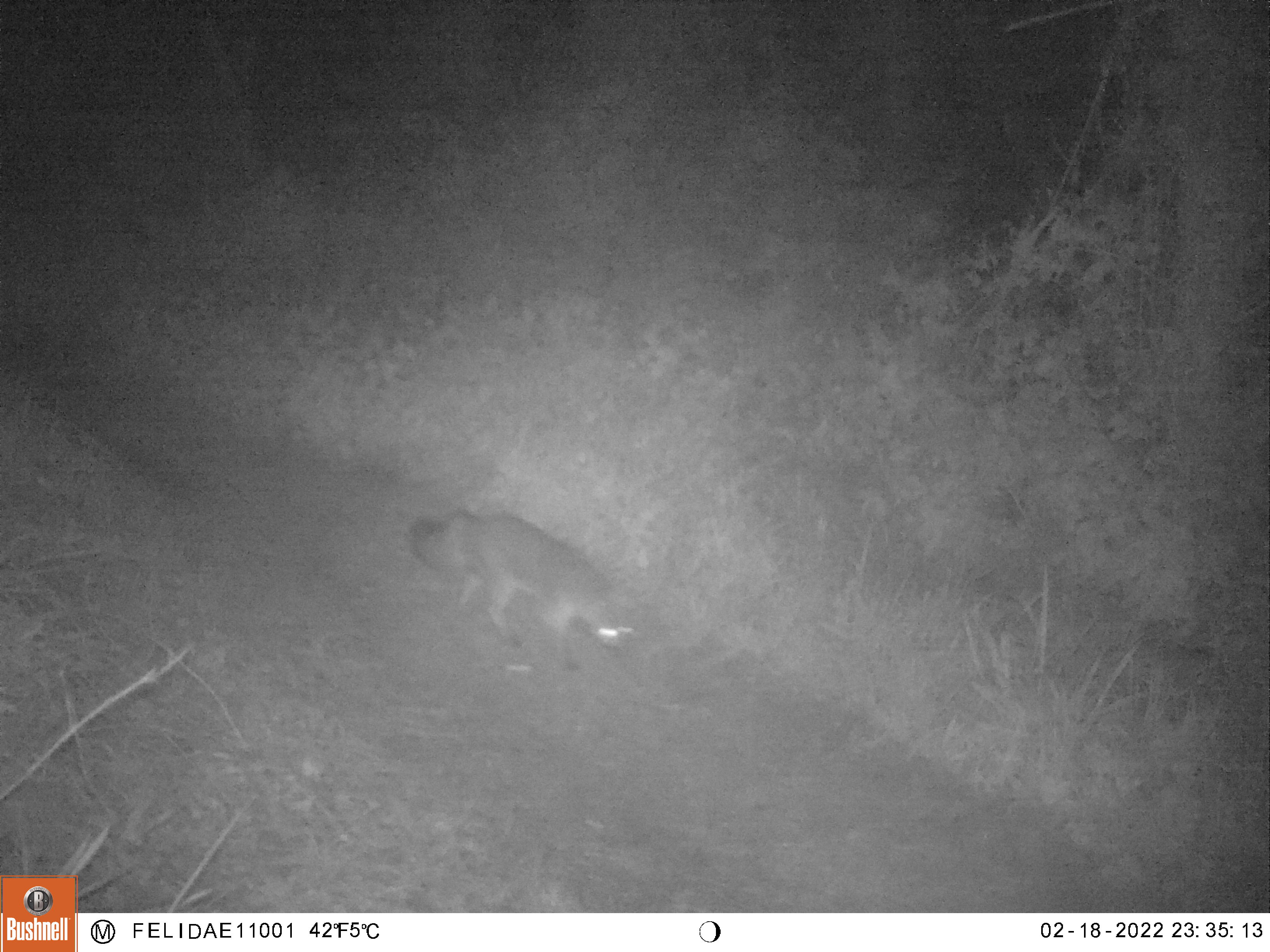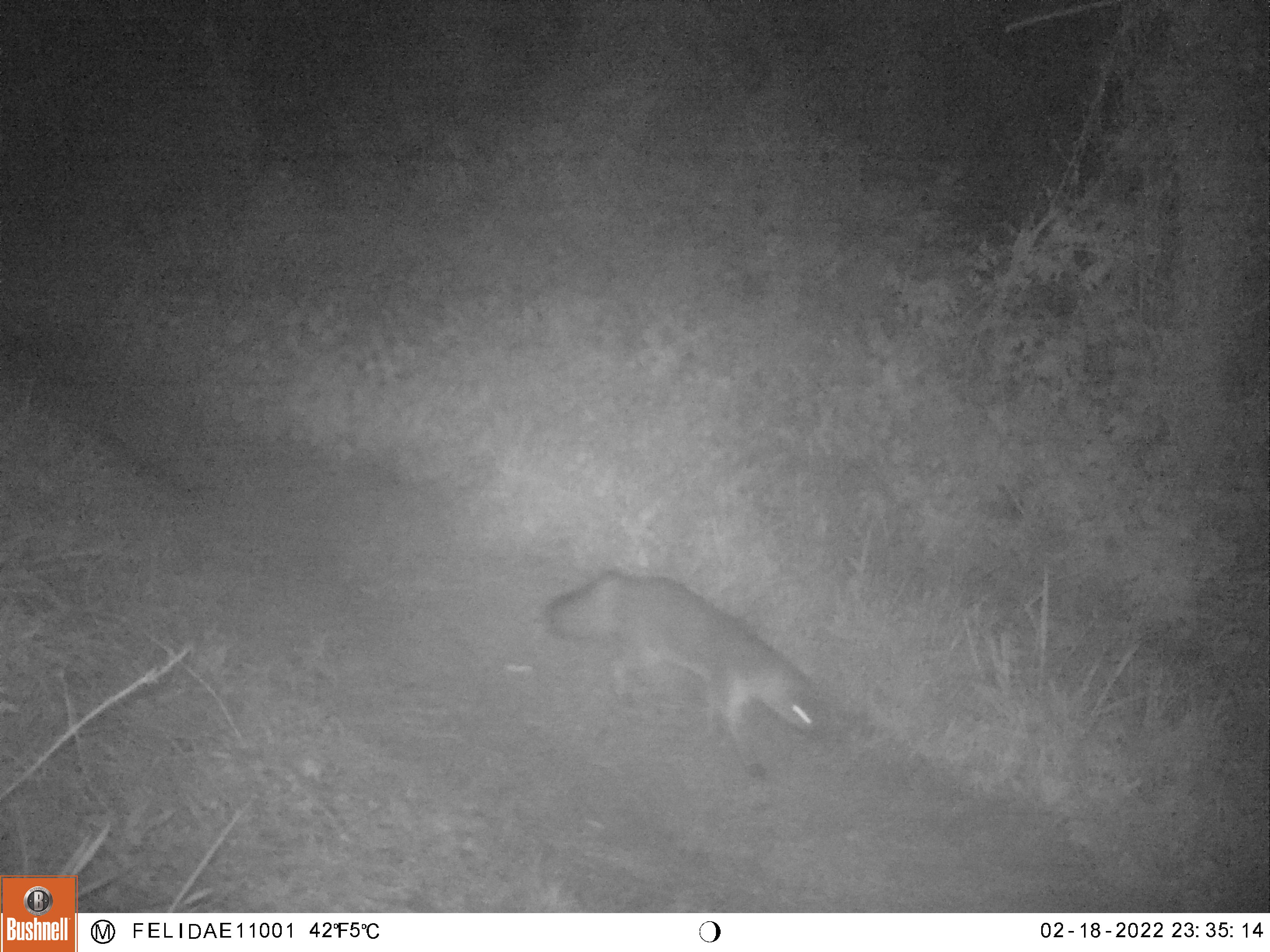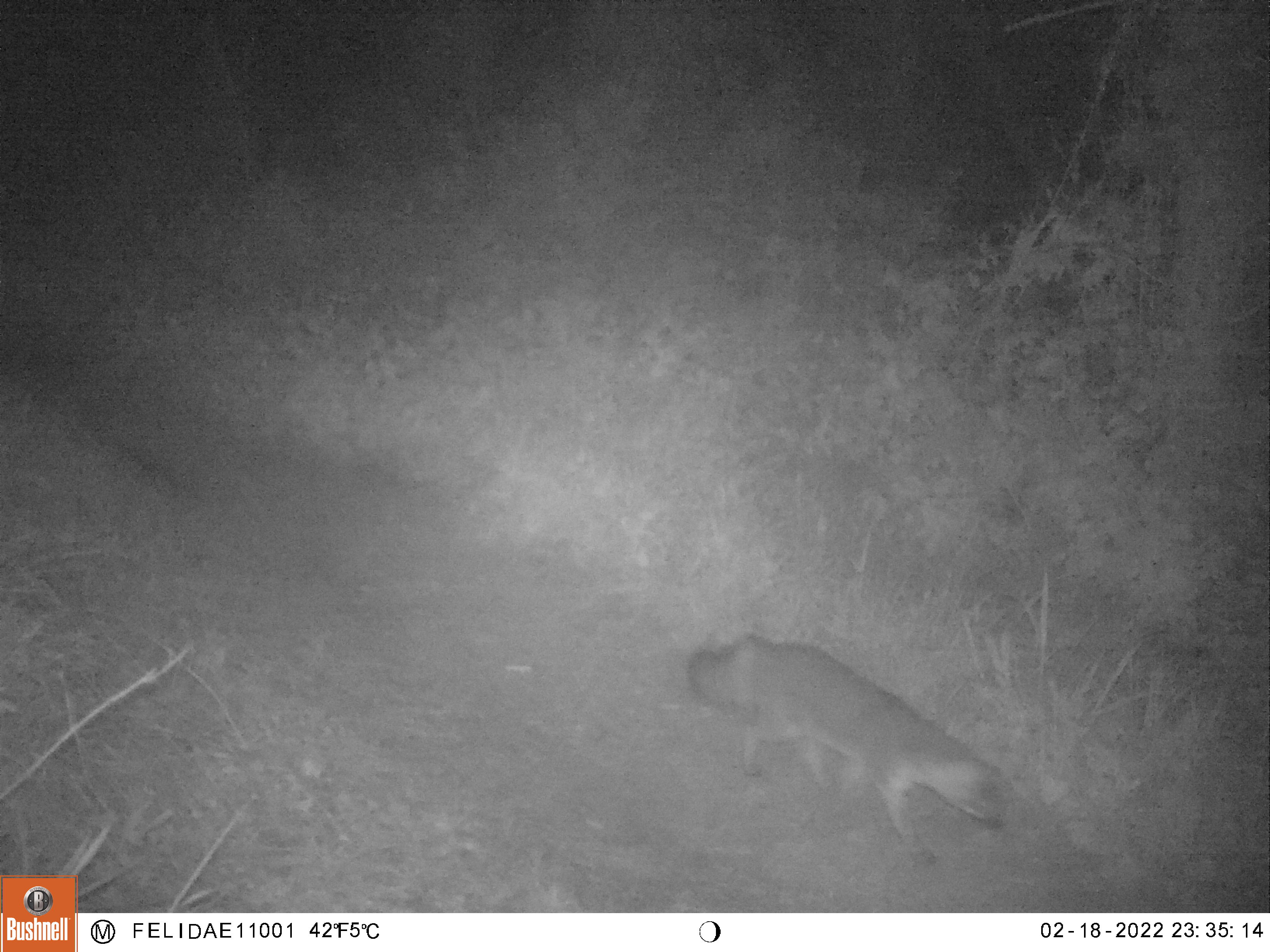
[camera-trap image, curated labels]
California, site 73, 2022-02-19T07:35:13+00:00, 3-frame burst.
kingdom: Animalia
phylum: Chordata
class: Mammalia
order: Carnivora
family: Canidae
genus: Urocyon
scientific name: Urocyon cinereoargenteus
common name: gray fox